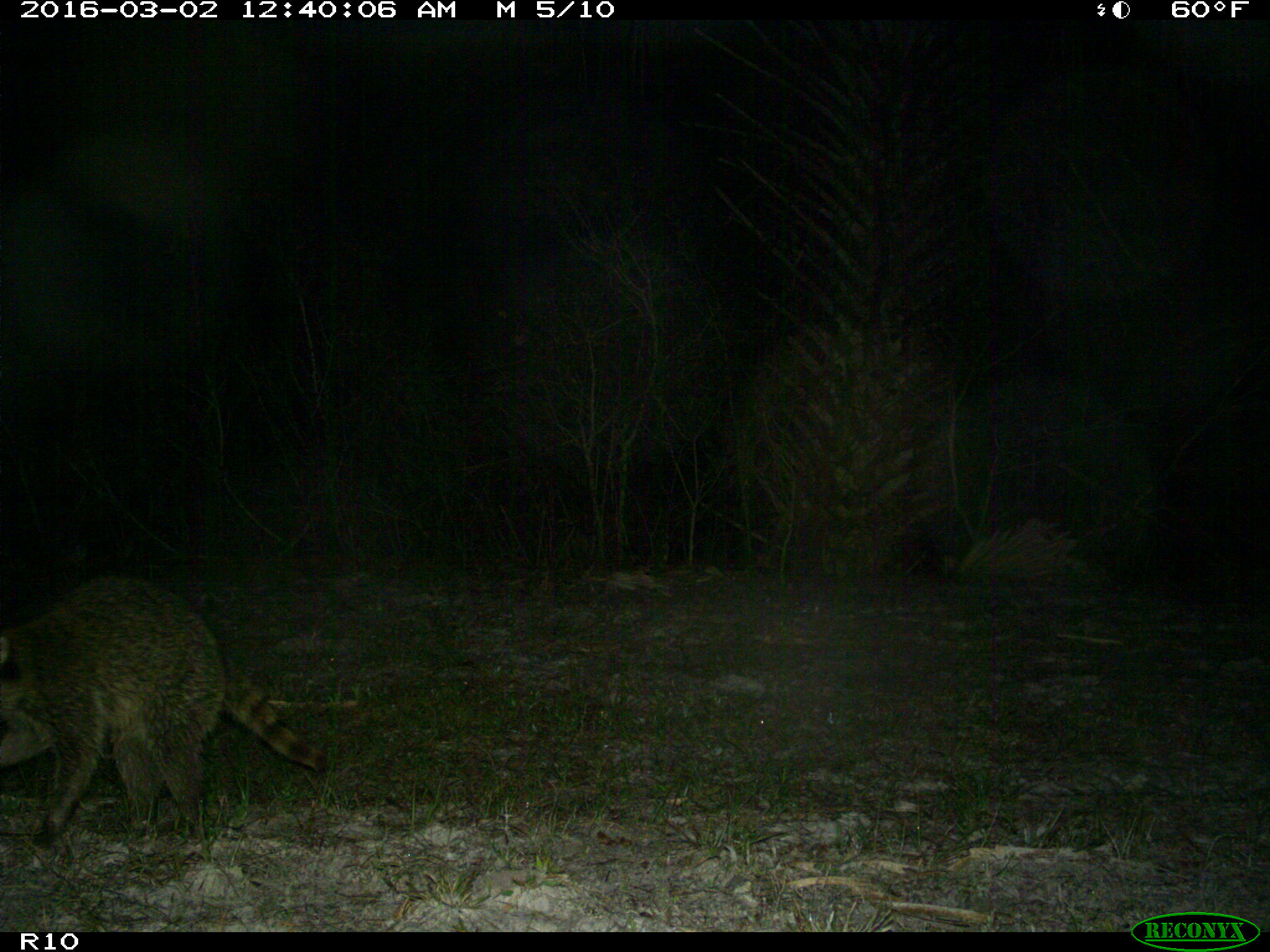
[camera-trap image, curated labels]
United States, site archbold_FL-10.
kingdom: Animalia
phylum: Chordata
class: Mammalia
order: Carnivora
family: Procyonidae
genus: Procyon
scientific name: Procyon lotor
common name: common raccoon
Procyon lotor (common raccoon).